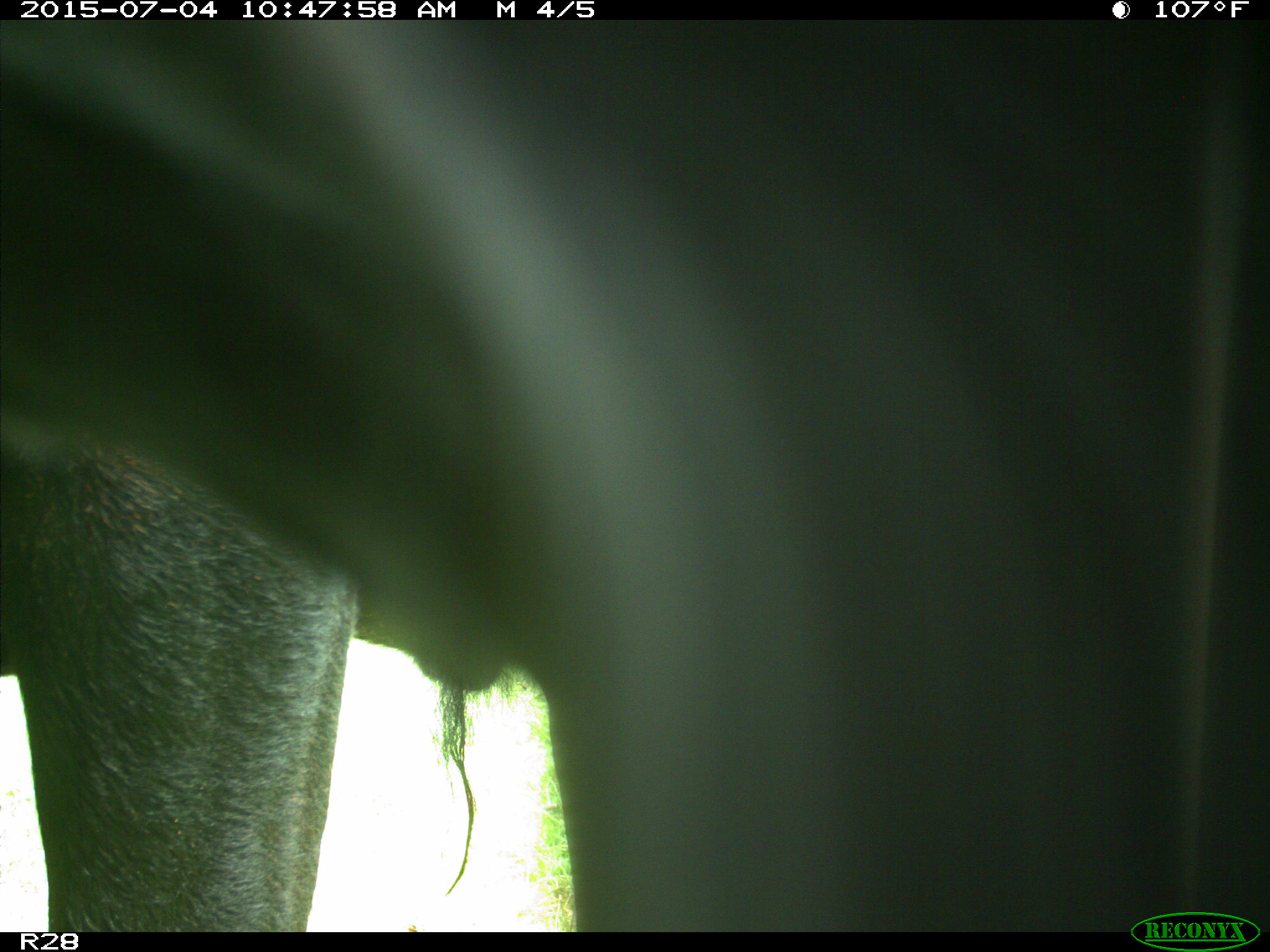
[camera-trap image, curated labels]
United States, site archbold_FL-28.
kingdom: Animalia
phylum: Chordata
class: Mammalia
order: Artiodactyla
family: Bovidae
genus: Bos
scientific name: Bos taurus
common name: domestic cow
Bos taurus (domestic cow).